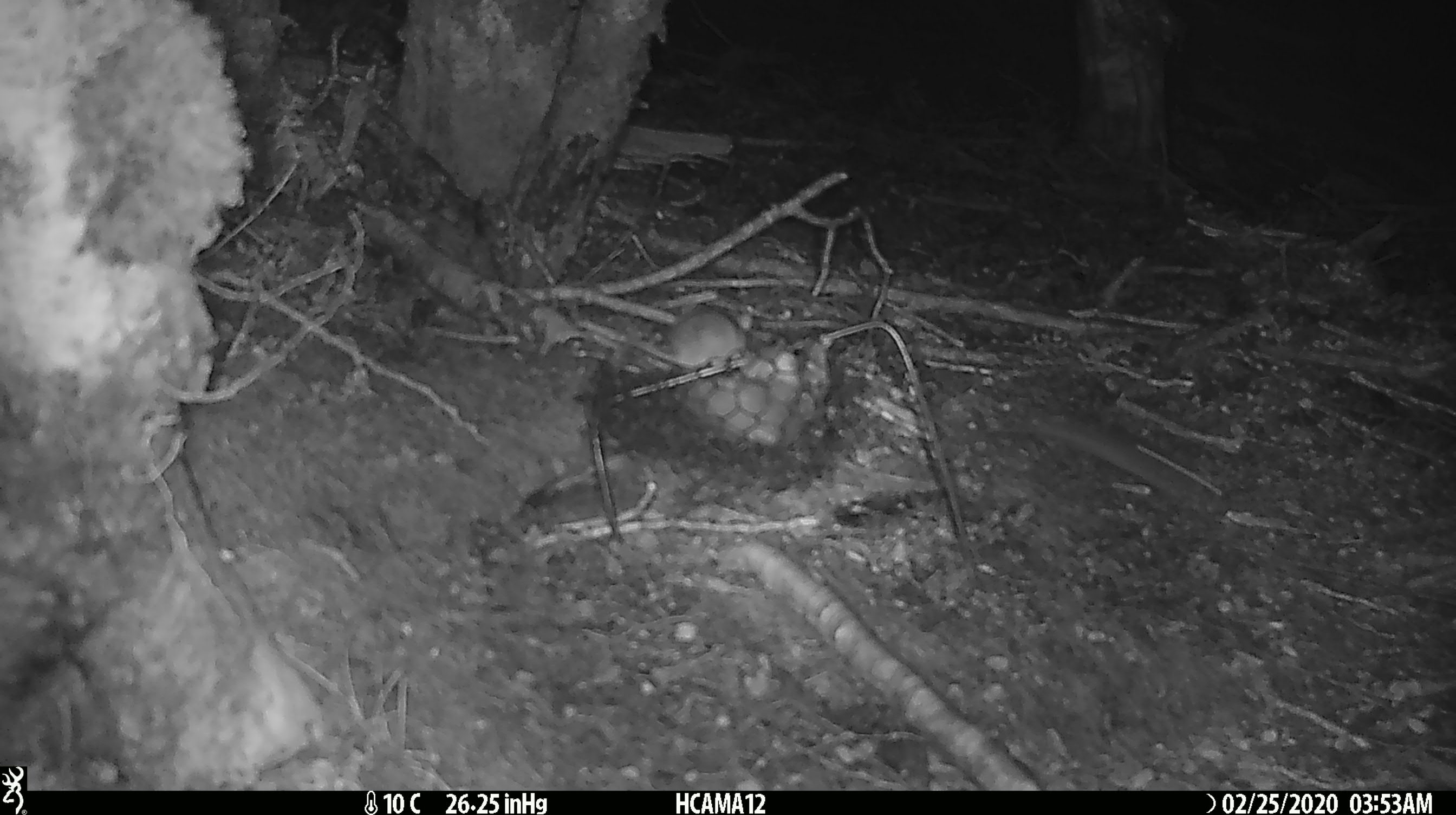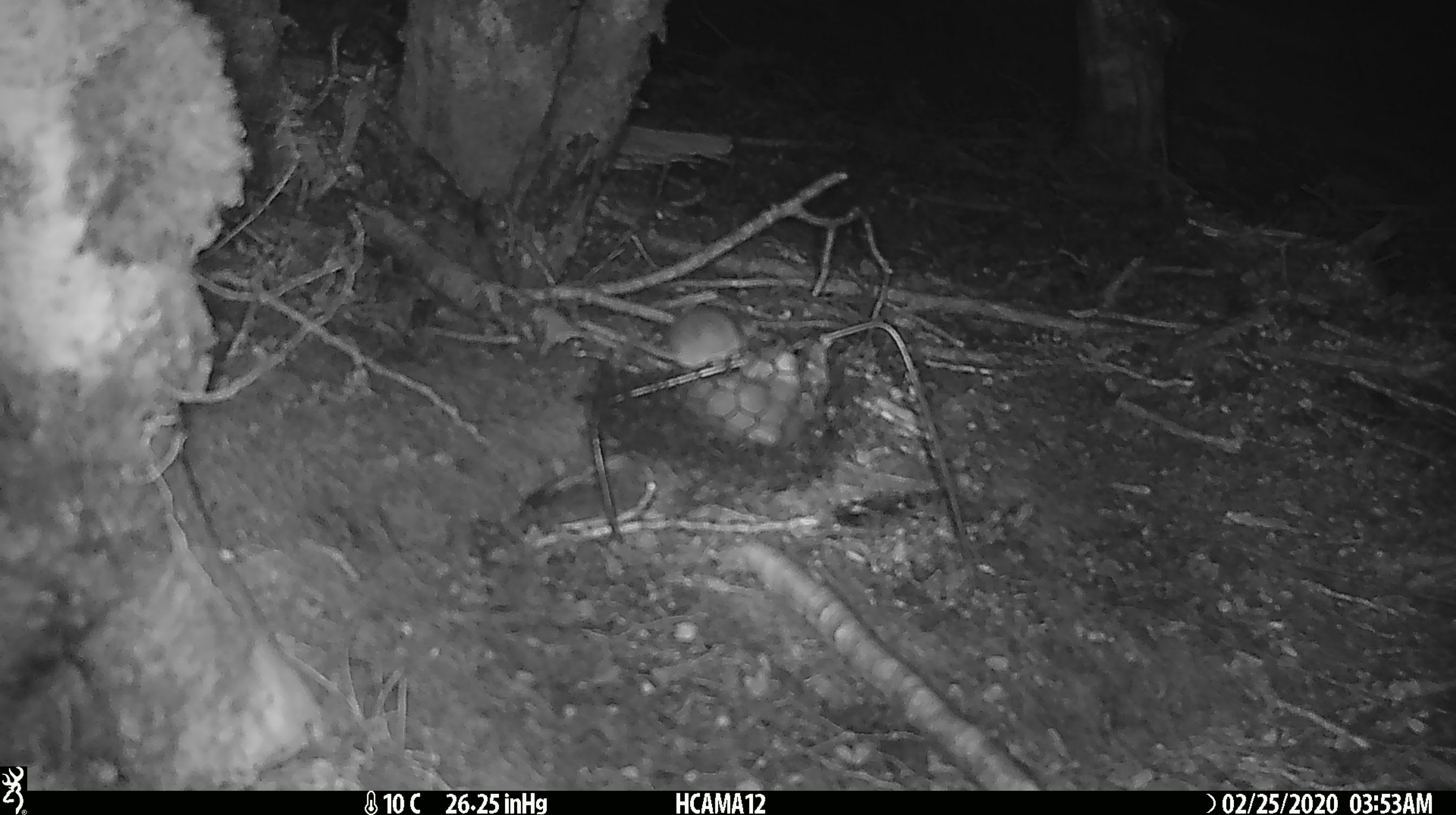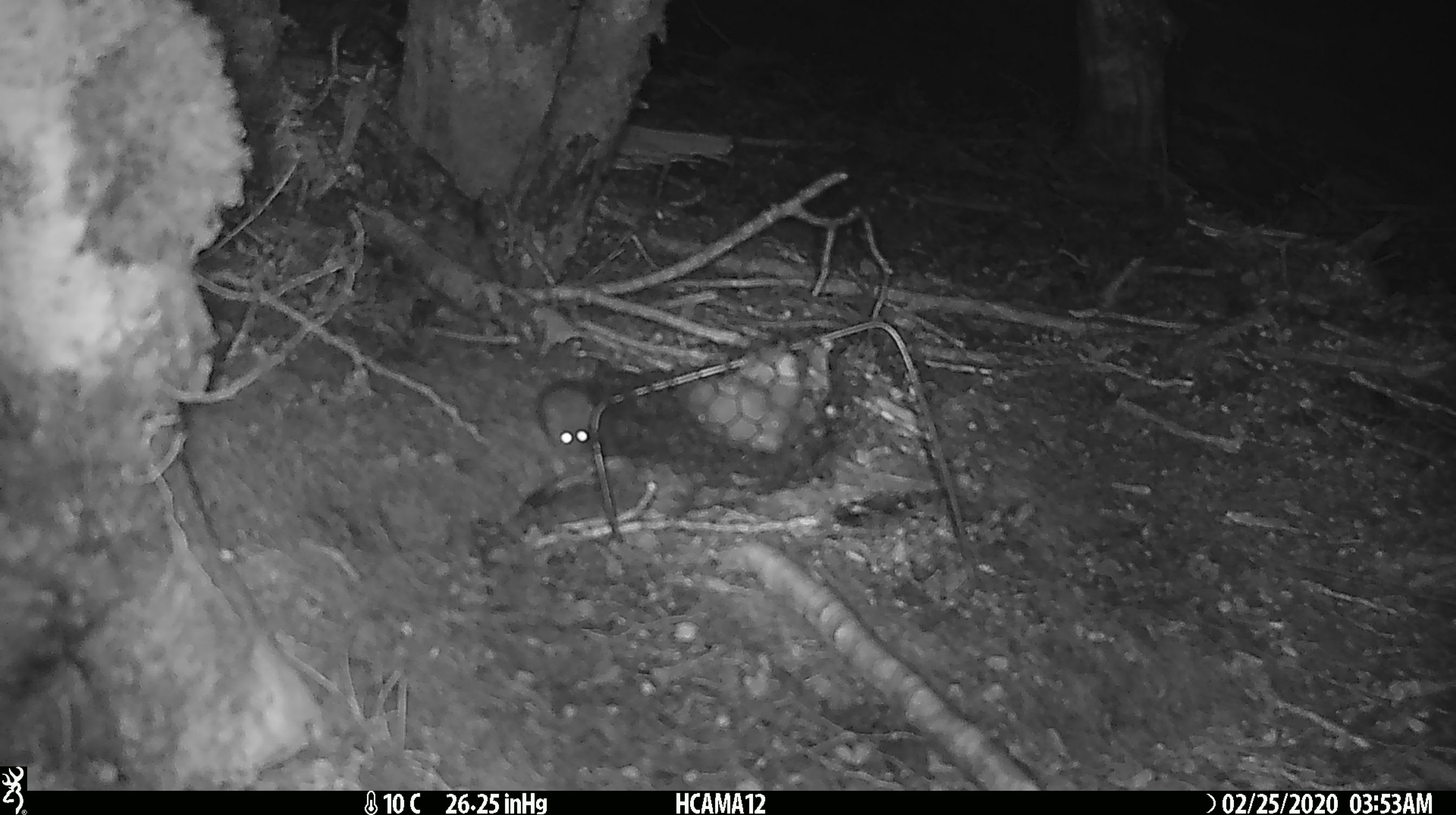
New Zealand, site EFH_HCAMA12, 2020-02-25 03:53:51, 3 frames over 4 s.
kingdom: Animalia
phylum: Chordata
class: Mammalia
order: Rodentia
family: Muridae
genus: Mus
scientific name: Mus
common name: mouse